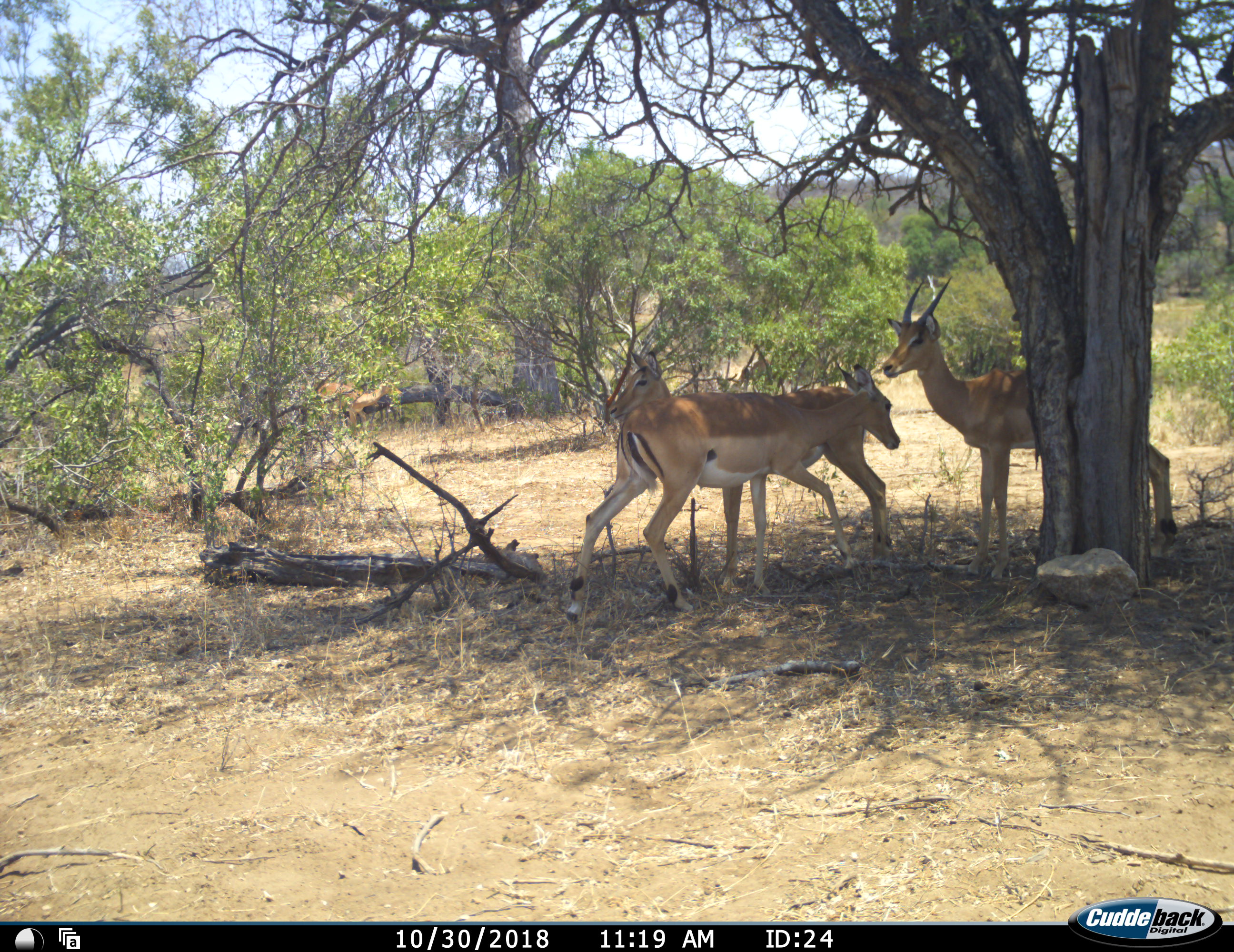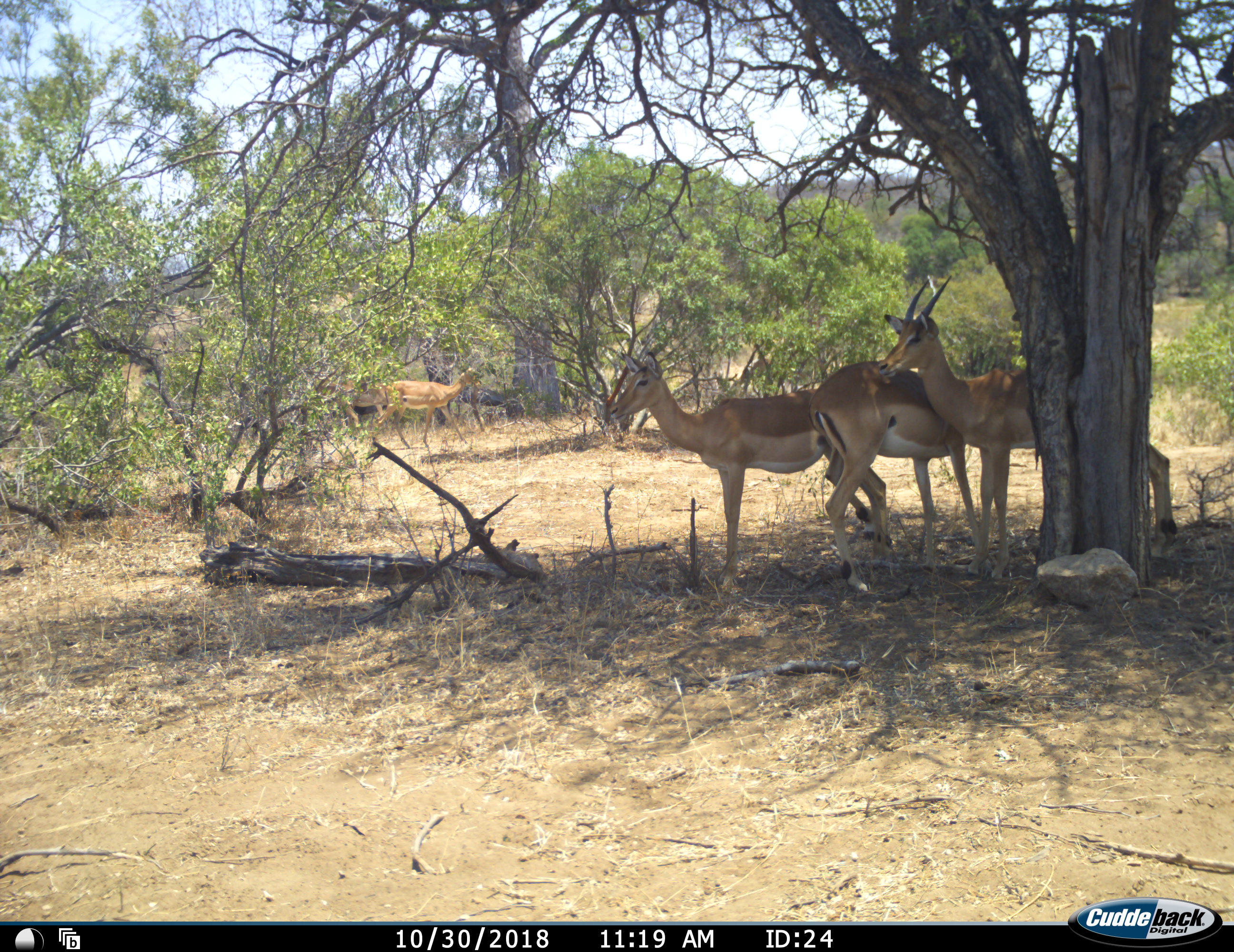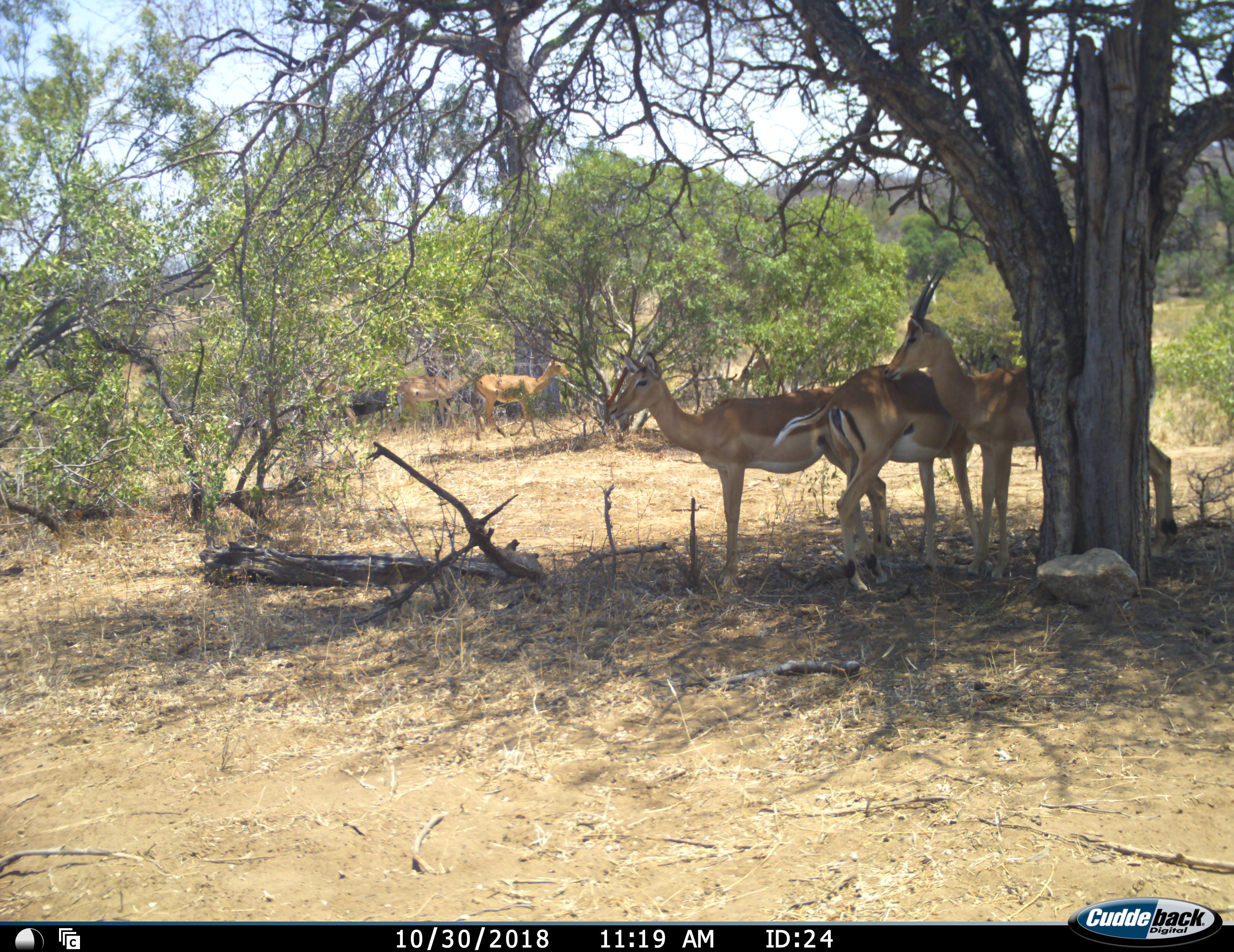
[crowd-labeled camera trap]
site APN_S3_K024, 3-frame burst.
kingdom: Animalia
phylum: Chordata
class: Mammalia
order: Artiodactyla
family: Bovidae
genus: Aepyceros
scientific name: Aepyceros melampus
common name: impala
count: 5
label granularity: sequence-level